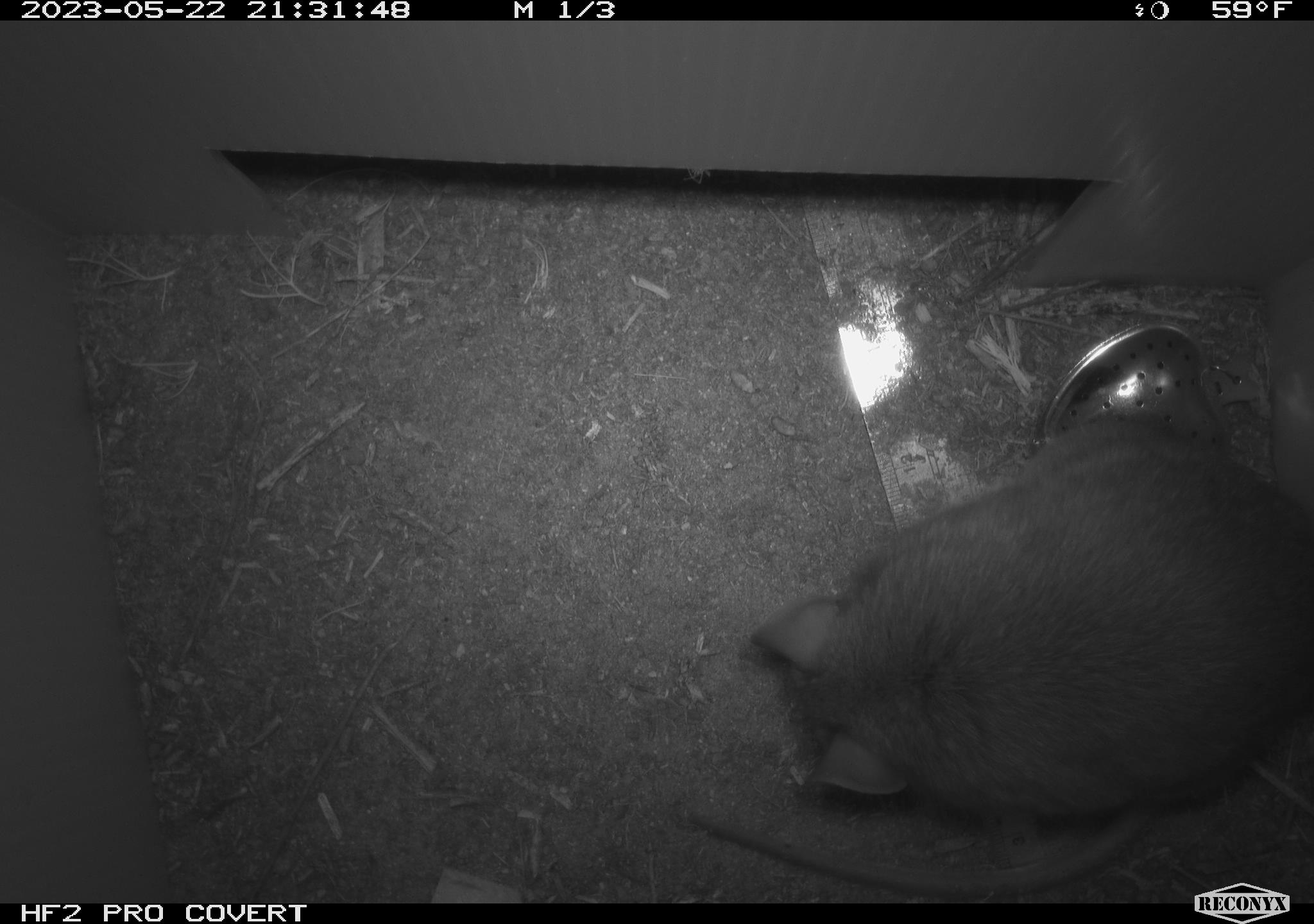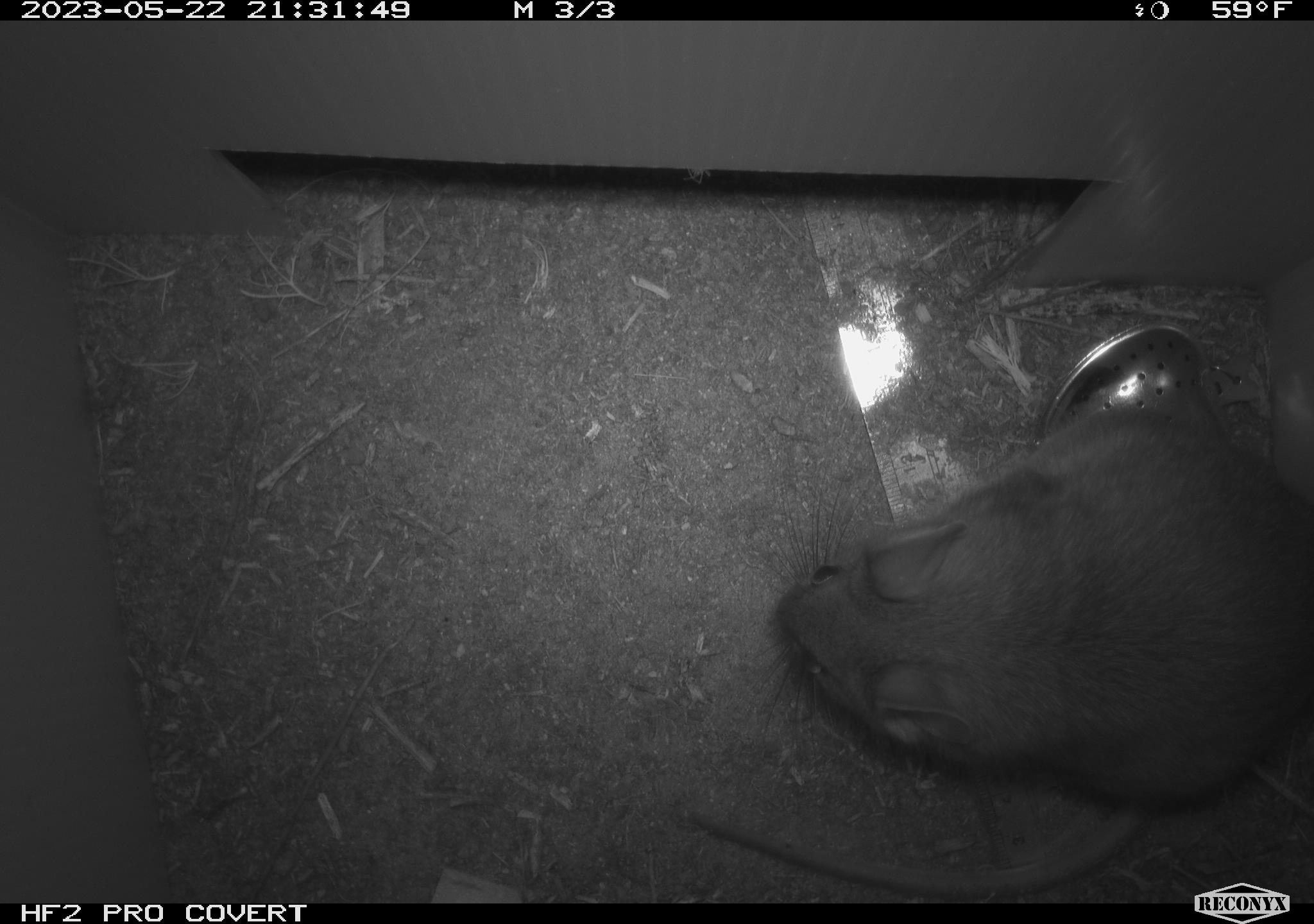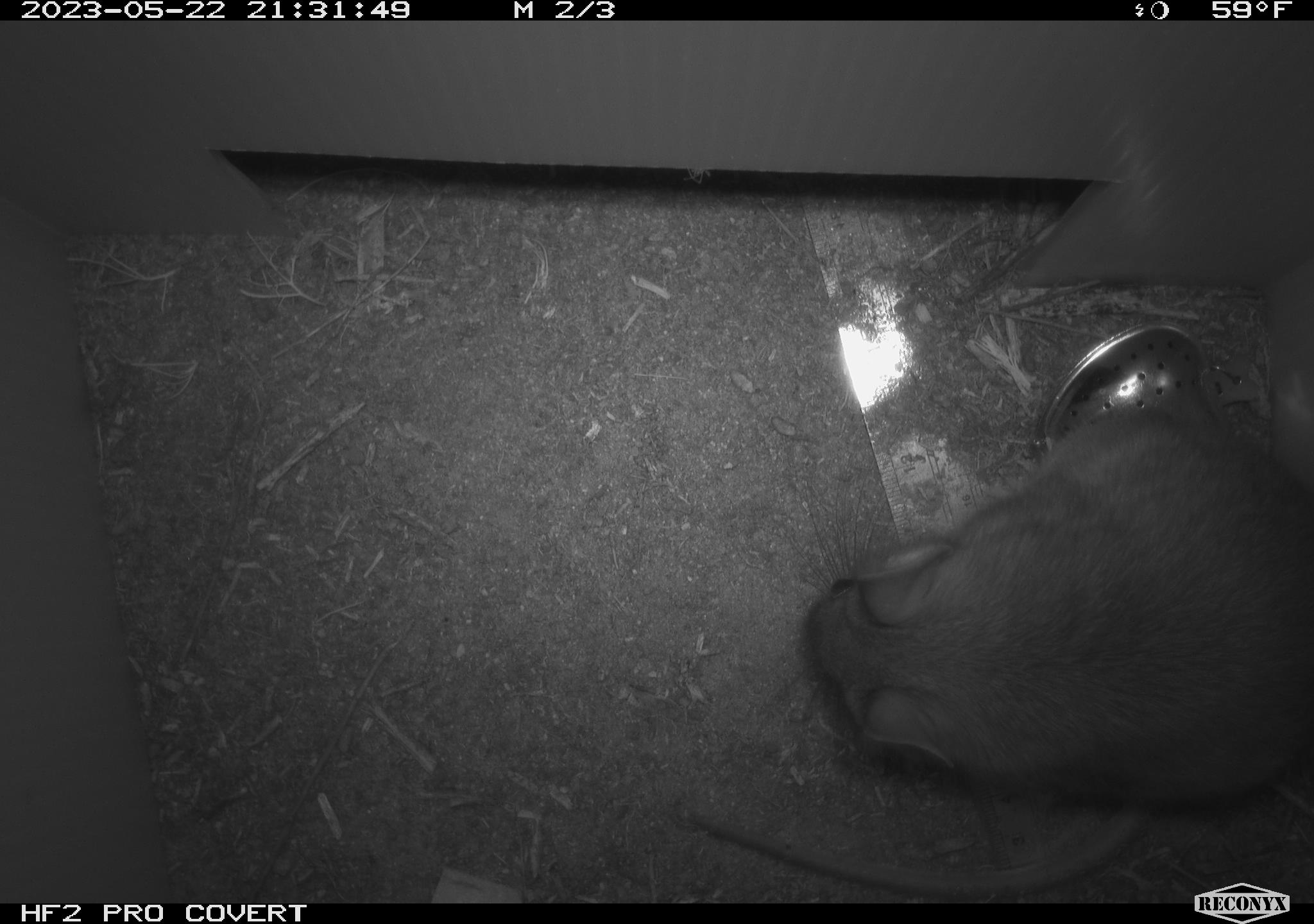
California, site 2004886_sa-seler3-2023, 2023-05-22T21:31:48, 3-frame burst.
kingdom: Animalia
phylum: Chordata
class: Mammalia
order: Rodentia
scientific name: Rodentia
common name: woodrat or rat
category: woodrat or rat species